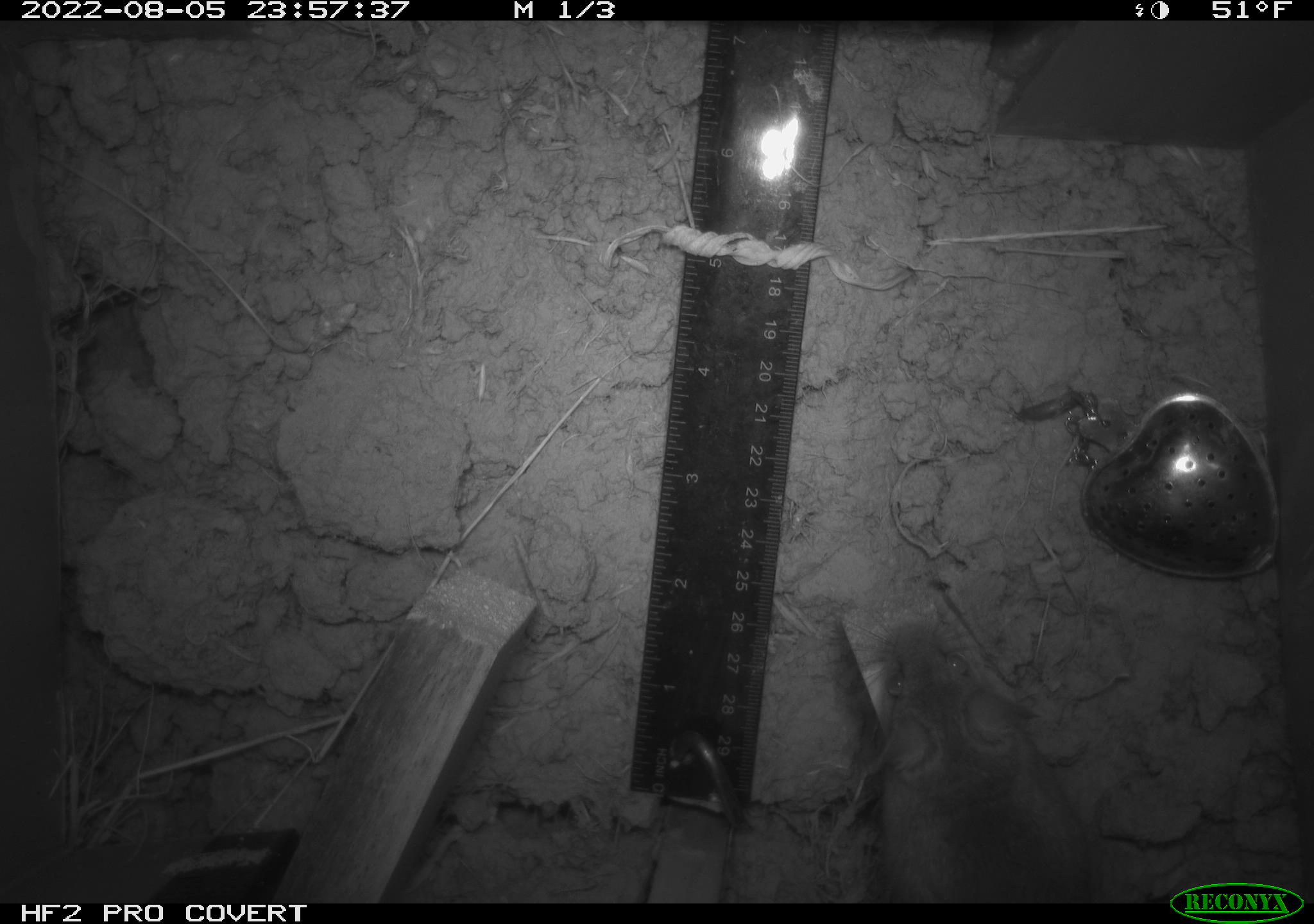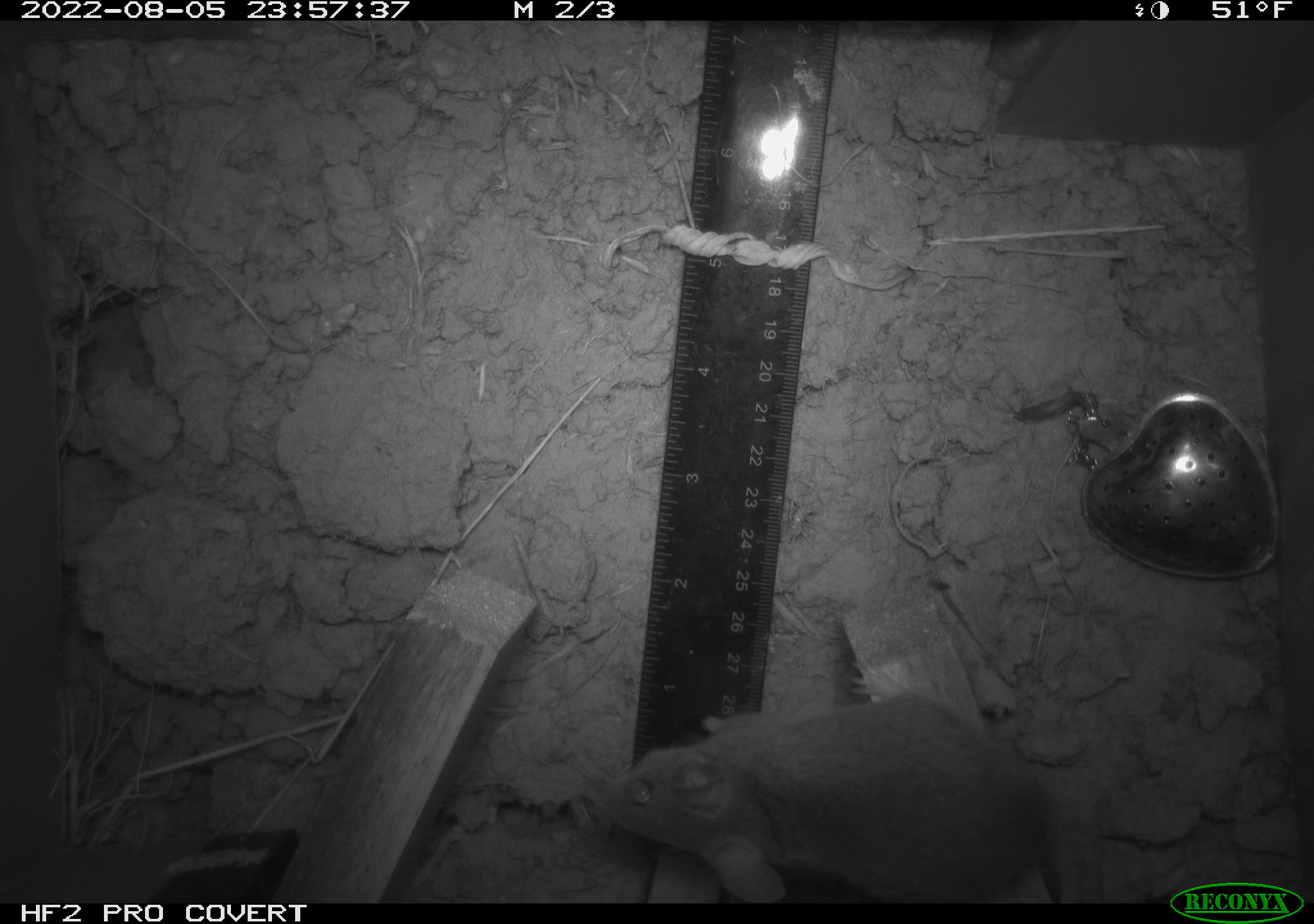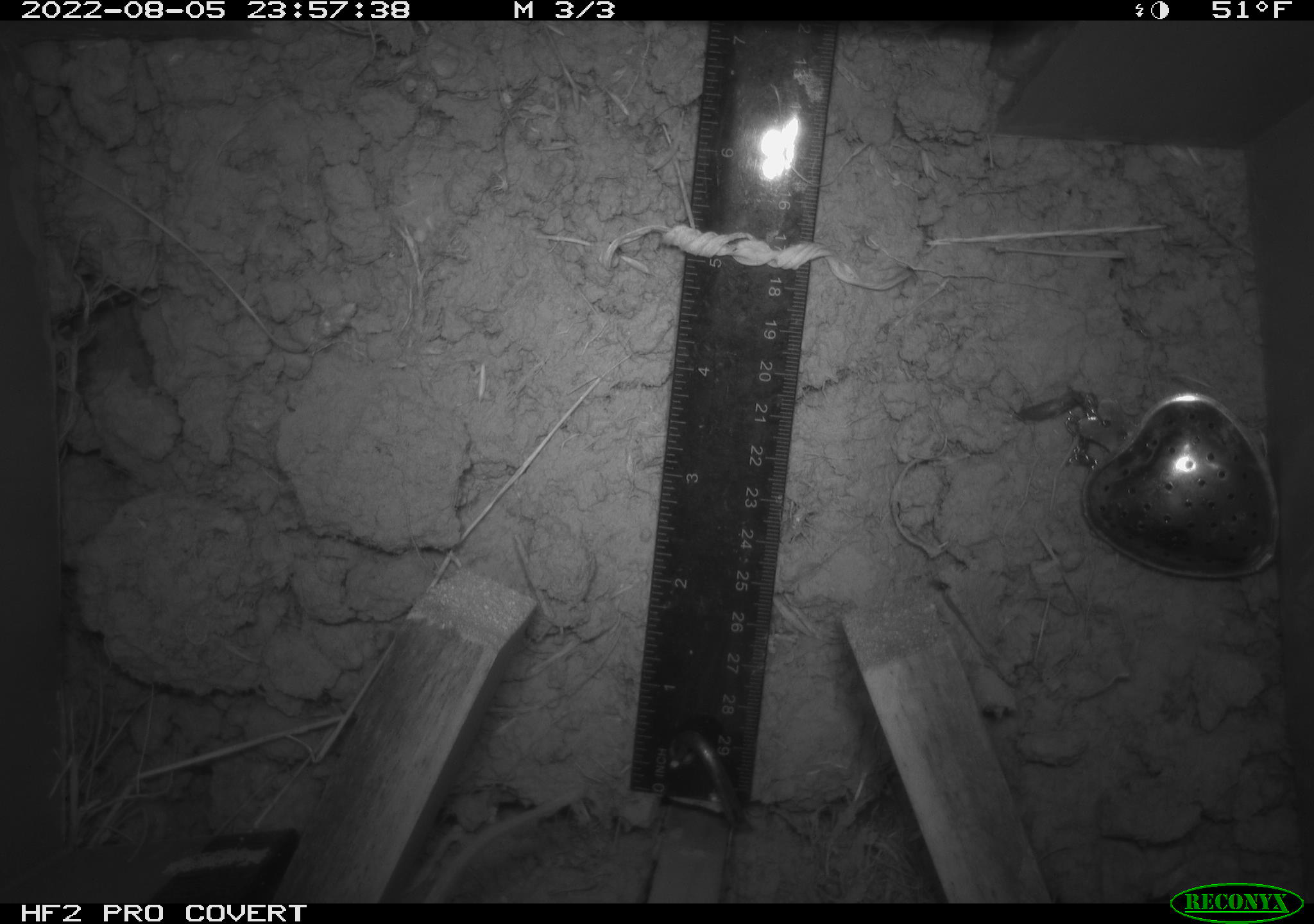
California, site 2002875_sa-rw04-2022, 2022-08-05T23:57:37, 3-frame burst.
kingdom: Animalia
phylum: Chordata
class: Mammalia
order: Rodentia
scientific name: Rodentia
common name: mouse species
Mouse species (Rodentia).